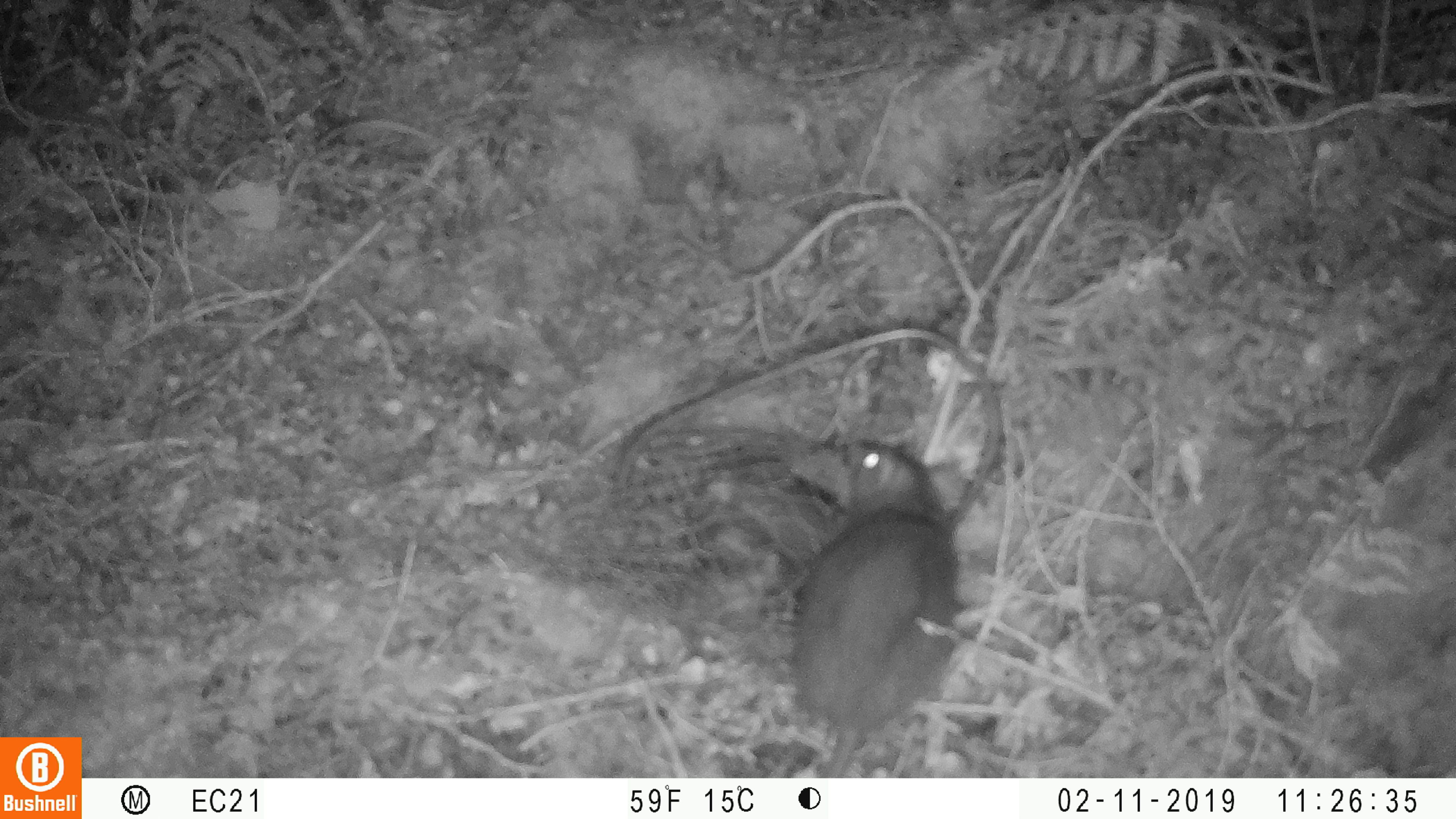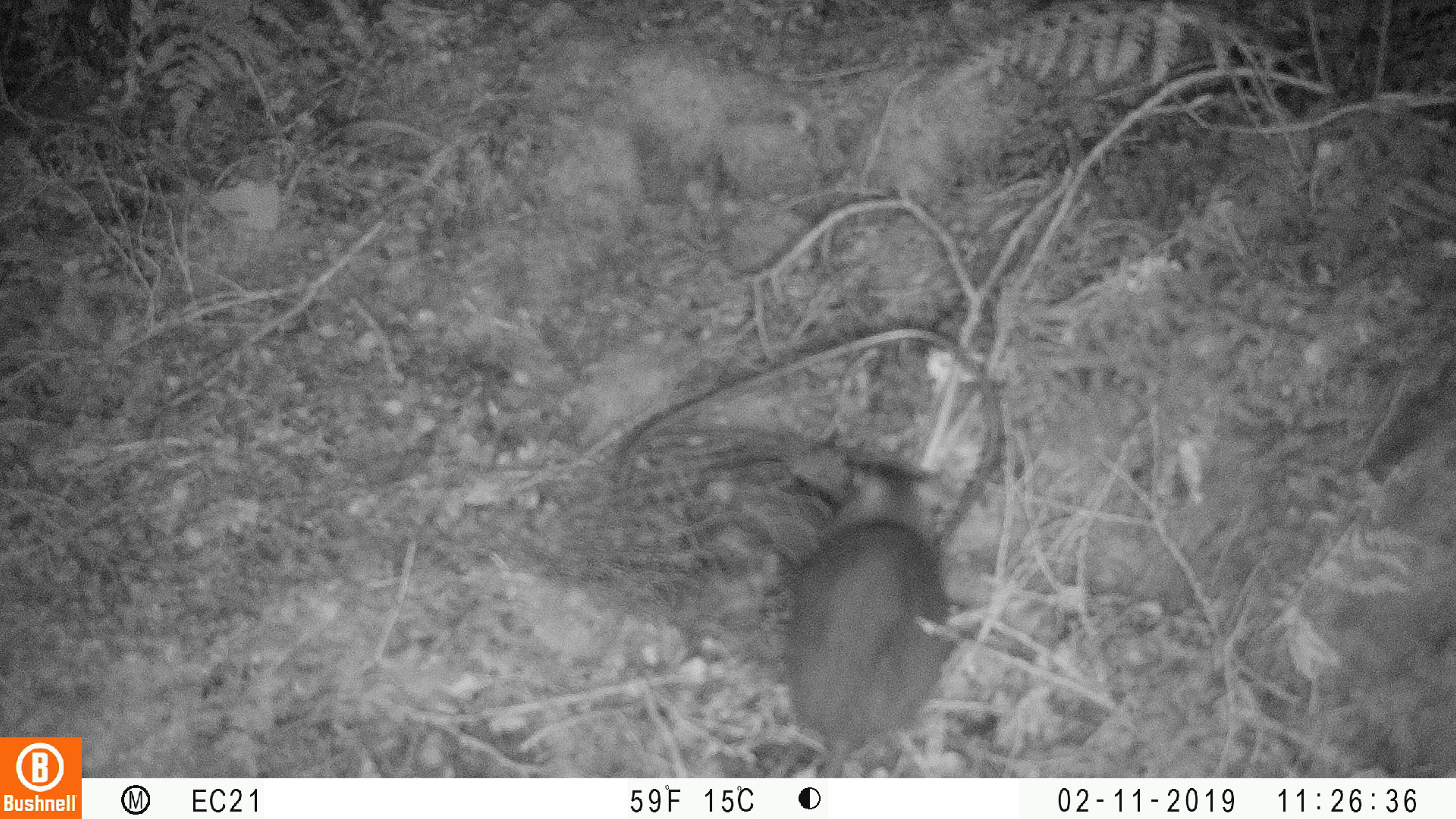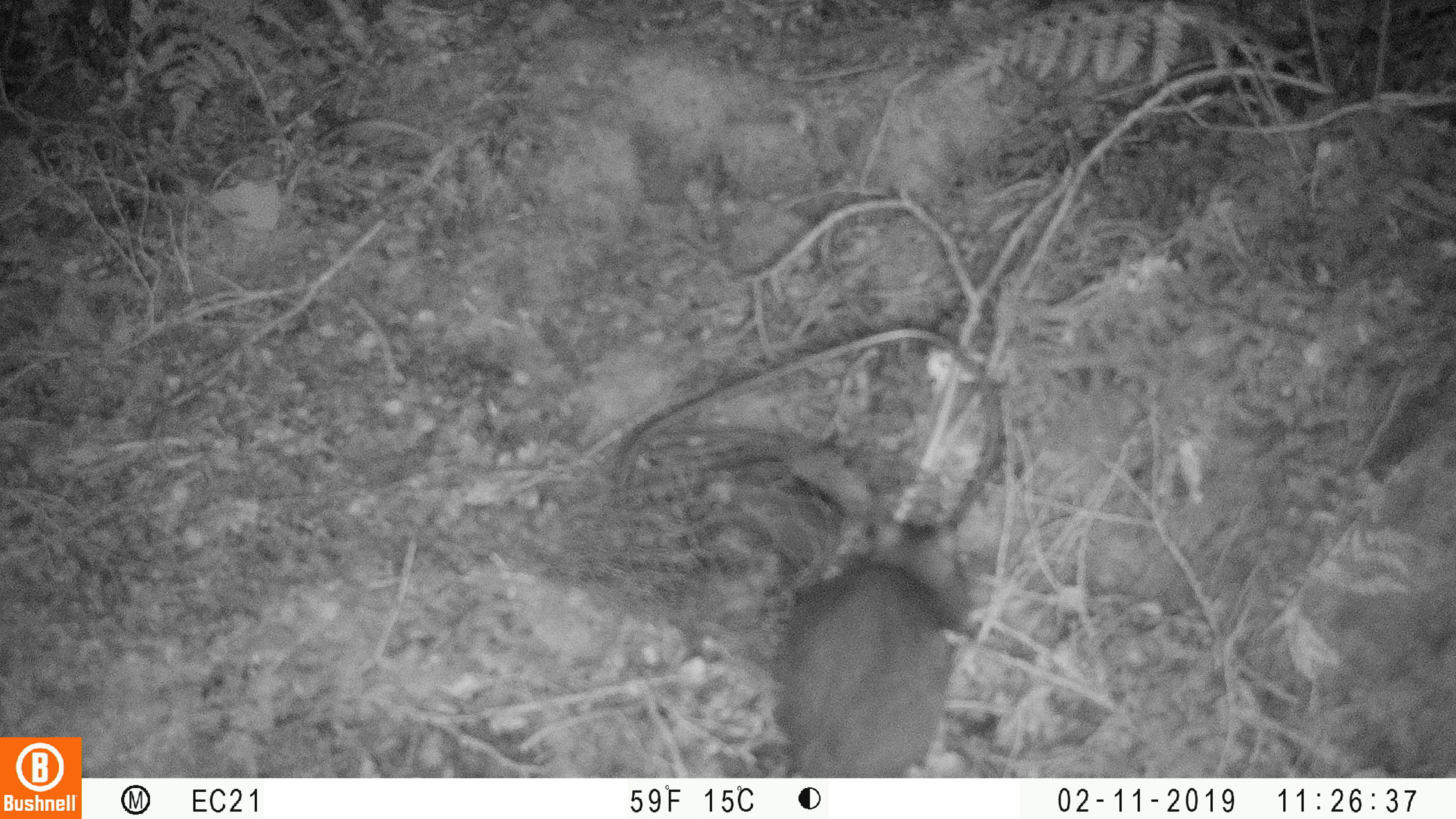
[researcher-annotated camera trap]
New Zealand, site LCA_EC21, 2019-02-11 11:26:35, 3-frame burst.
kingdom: Animalia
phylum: Chordata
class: Mammalia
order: Rodentia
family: Muridae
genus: Rattus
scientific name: Rattus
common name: rat